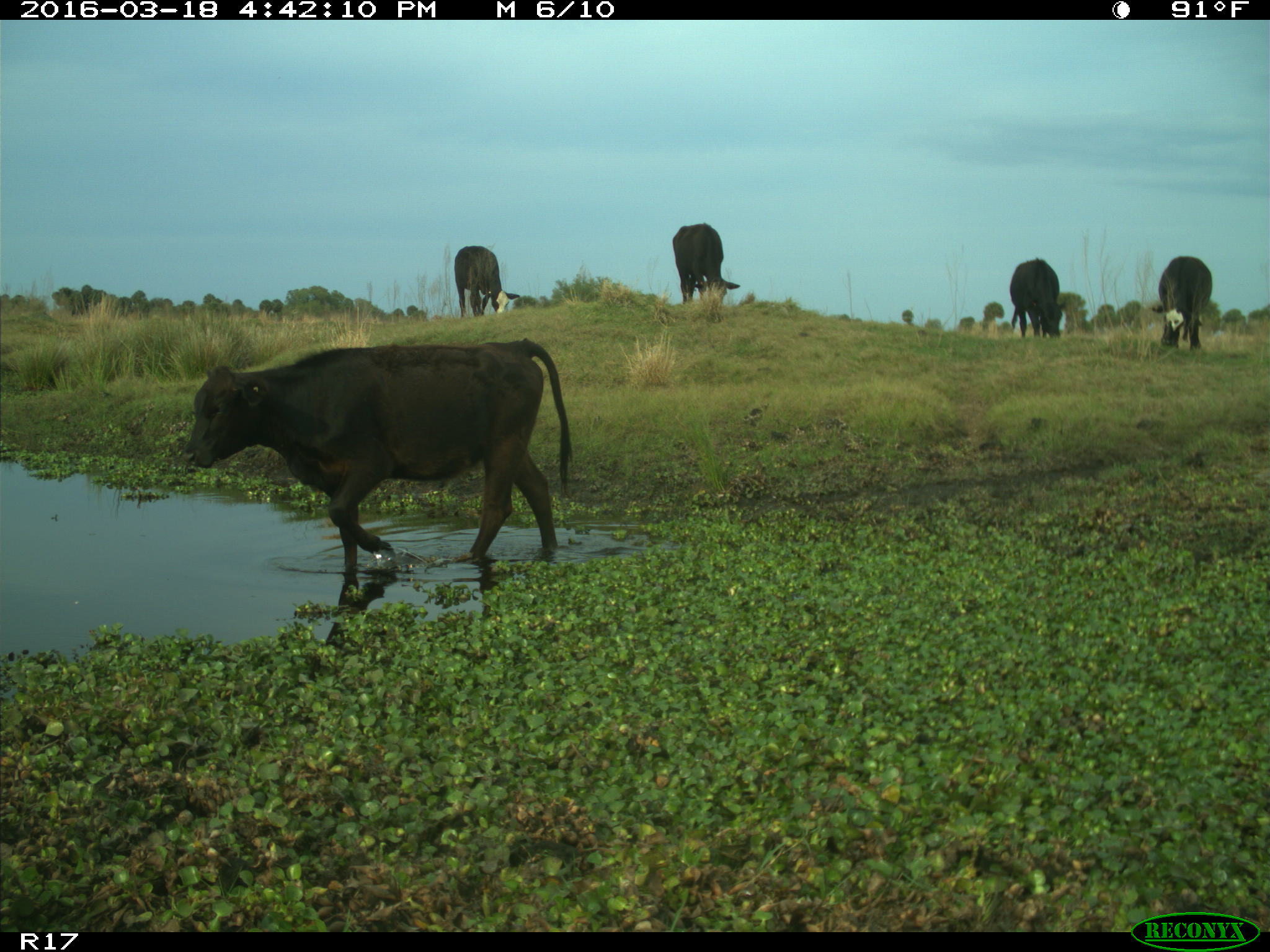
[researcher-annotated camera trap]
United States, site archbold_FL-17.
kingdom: Animalia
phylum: Chordata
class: Mammalia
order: Artiodactyla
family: Bovidae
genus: Bos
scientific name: Bos taurus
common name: domestic cow